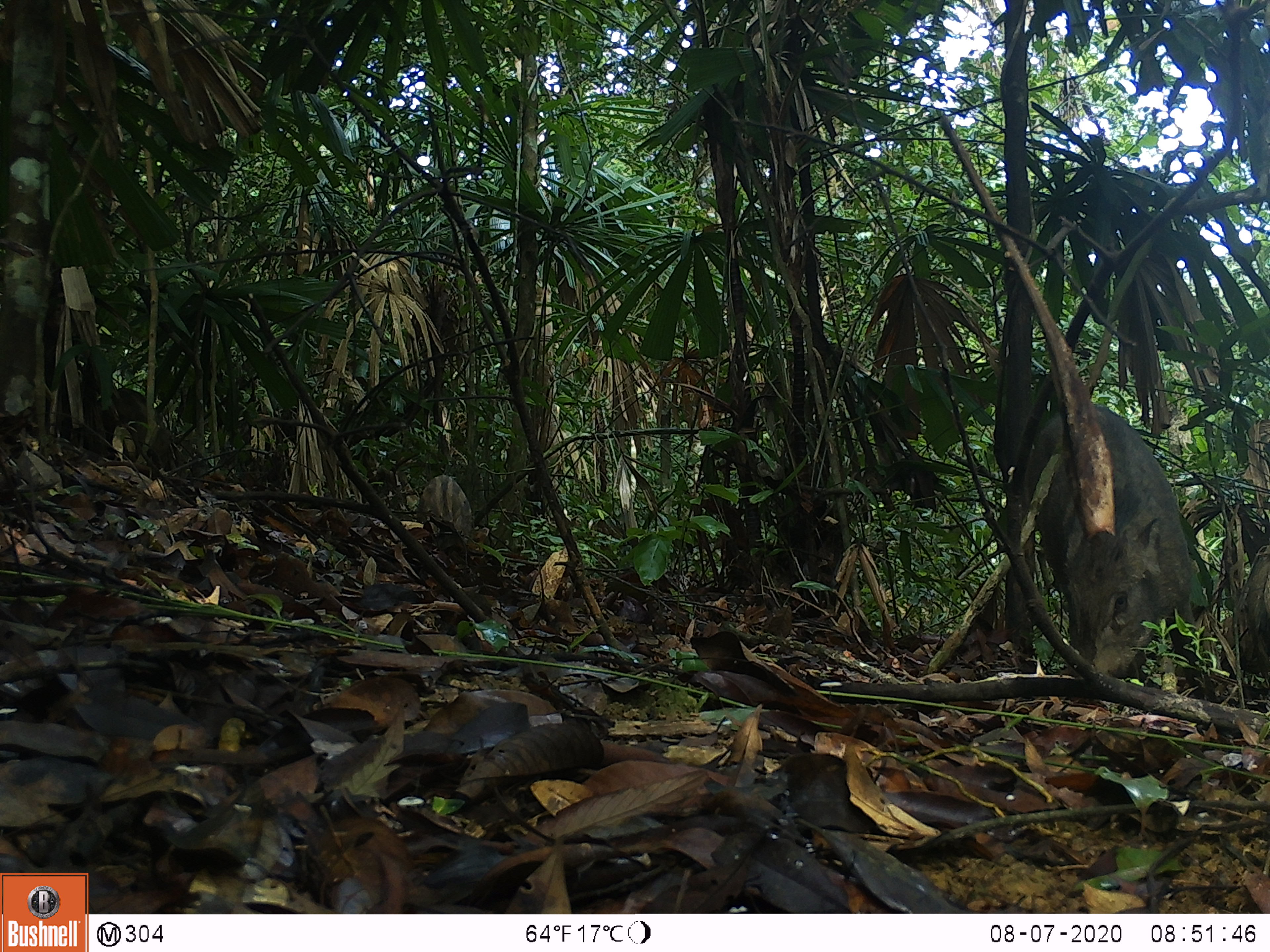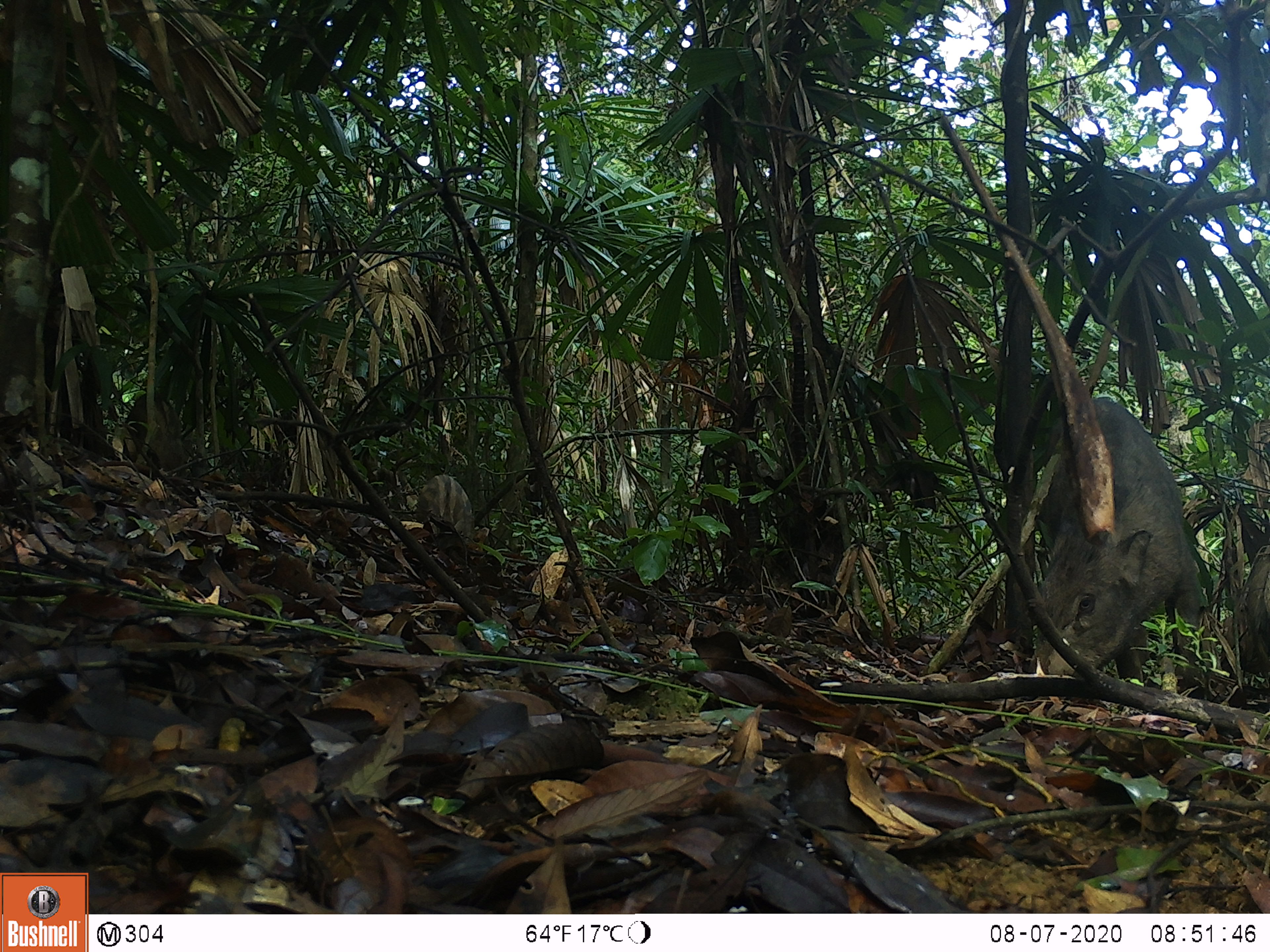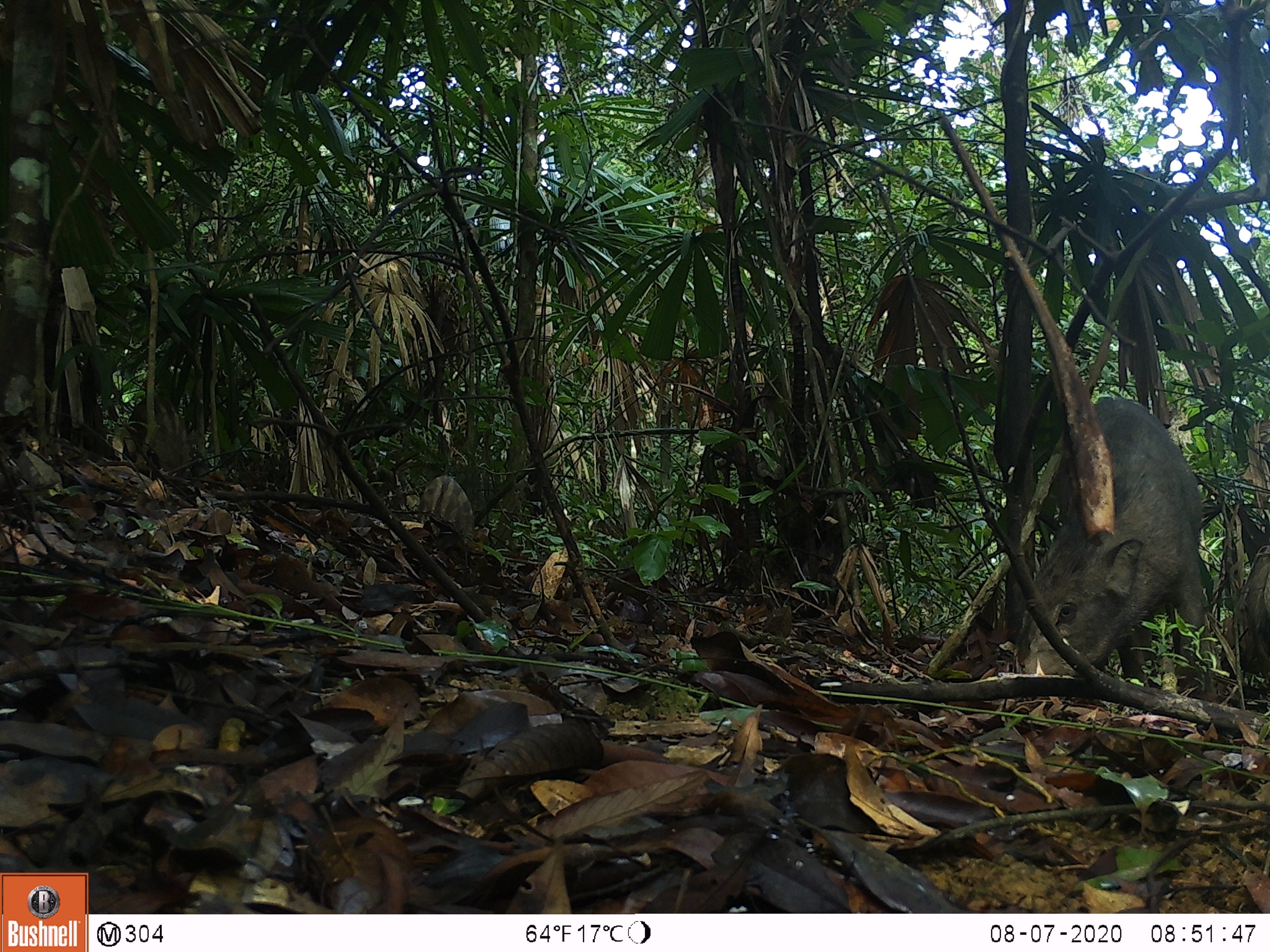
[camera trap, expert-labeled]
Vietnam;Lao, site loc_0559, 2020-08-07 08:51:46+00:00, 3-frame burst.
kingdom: Animalia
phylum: Chordata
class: Mammalia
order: Artiodactyla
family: Suidae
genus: Sus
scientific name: Sus scrofa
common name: eurasian wild pig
Eurasian wild pig (Sus scrofa). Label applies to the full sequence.